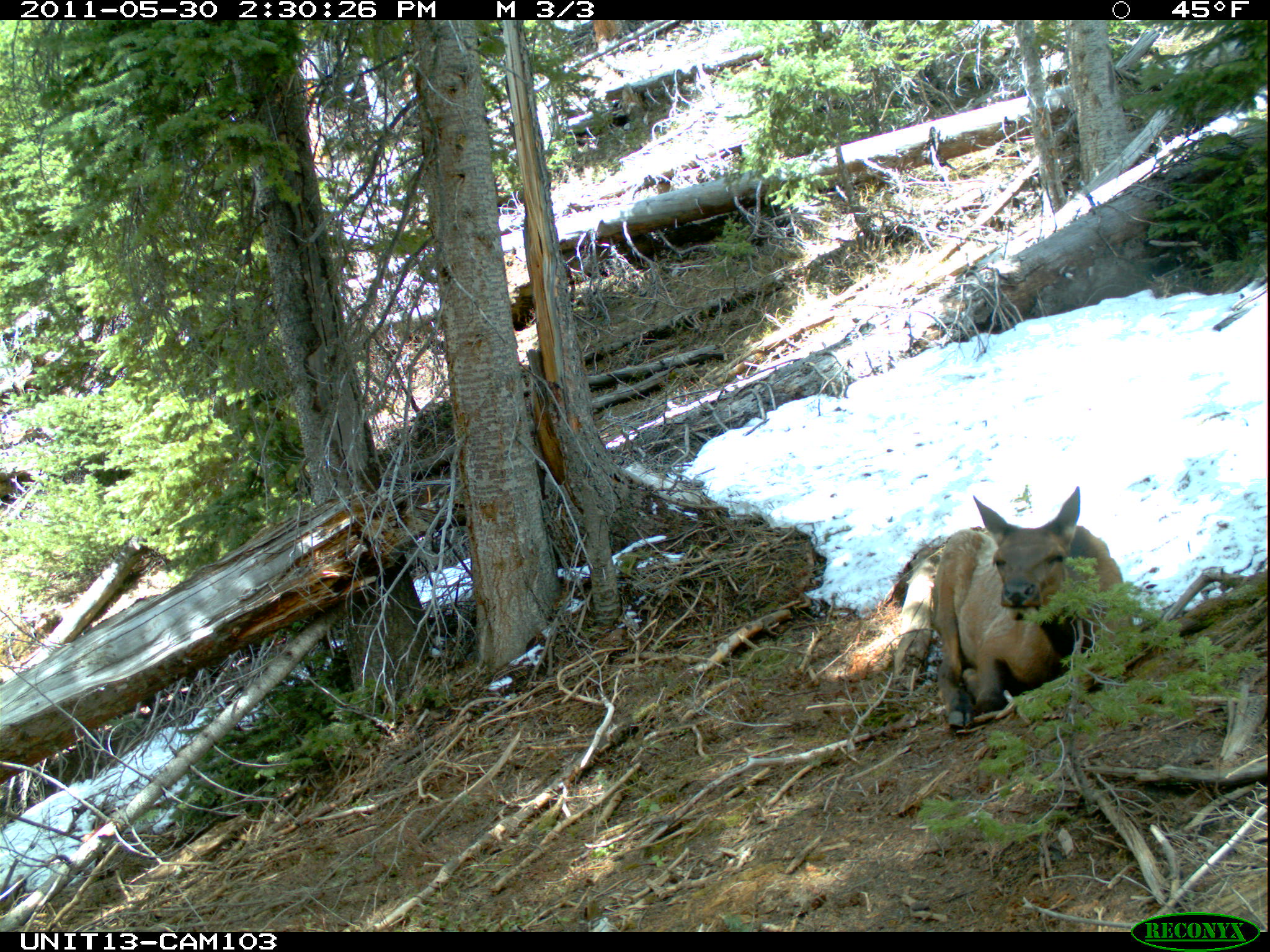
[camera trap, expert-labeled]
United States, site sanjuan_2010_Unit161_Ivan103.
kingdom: Animalia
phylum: Chordata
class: Mammalia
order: Artiodactyla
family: Cervidae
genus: Cervus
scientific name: Cervus elaphus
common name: red deer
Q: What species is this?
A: Cervus elaphus (red deer).